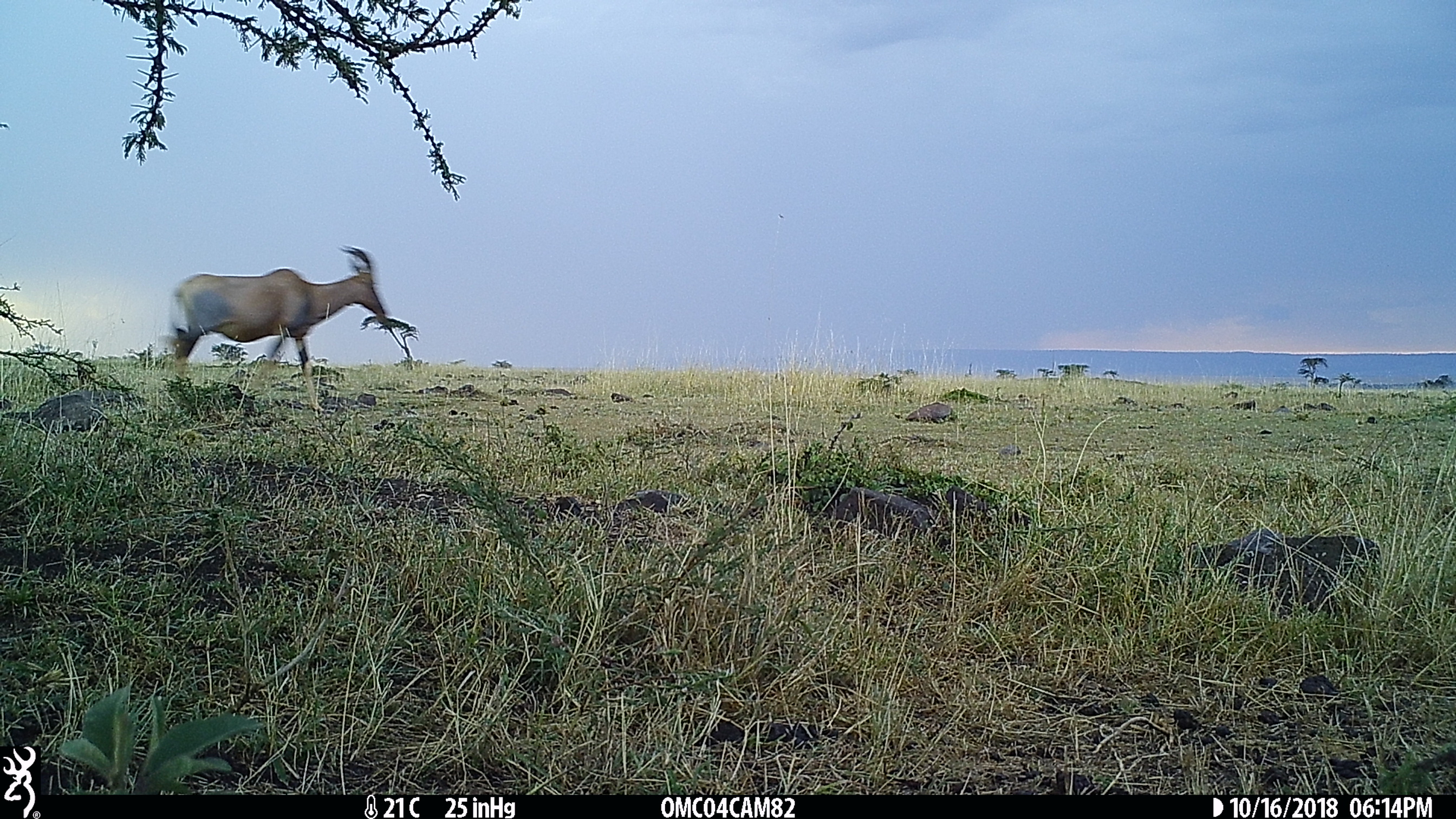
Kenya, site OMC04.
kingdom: Animalia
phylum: Chordata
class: Mammalia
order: Artiodactyla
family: Bovidae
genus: Damaliscus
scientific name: Damaliscus lunatus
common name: topi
Topi (Damaliscus lunatus).